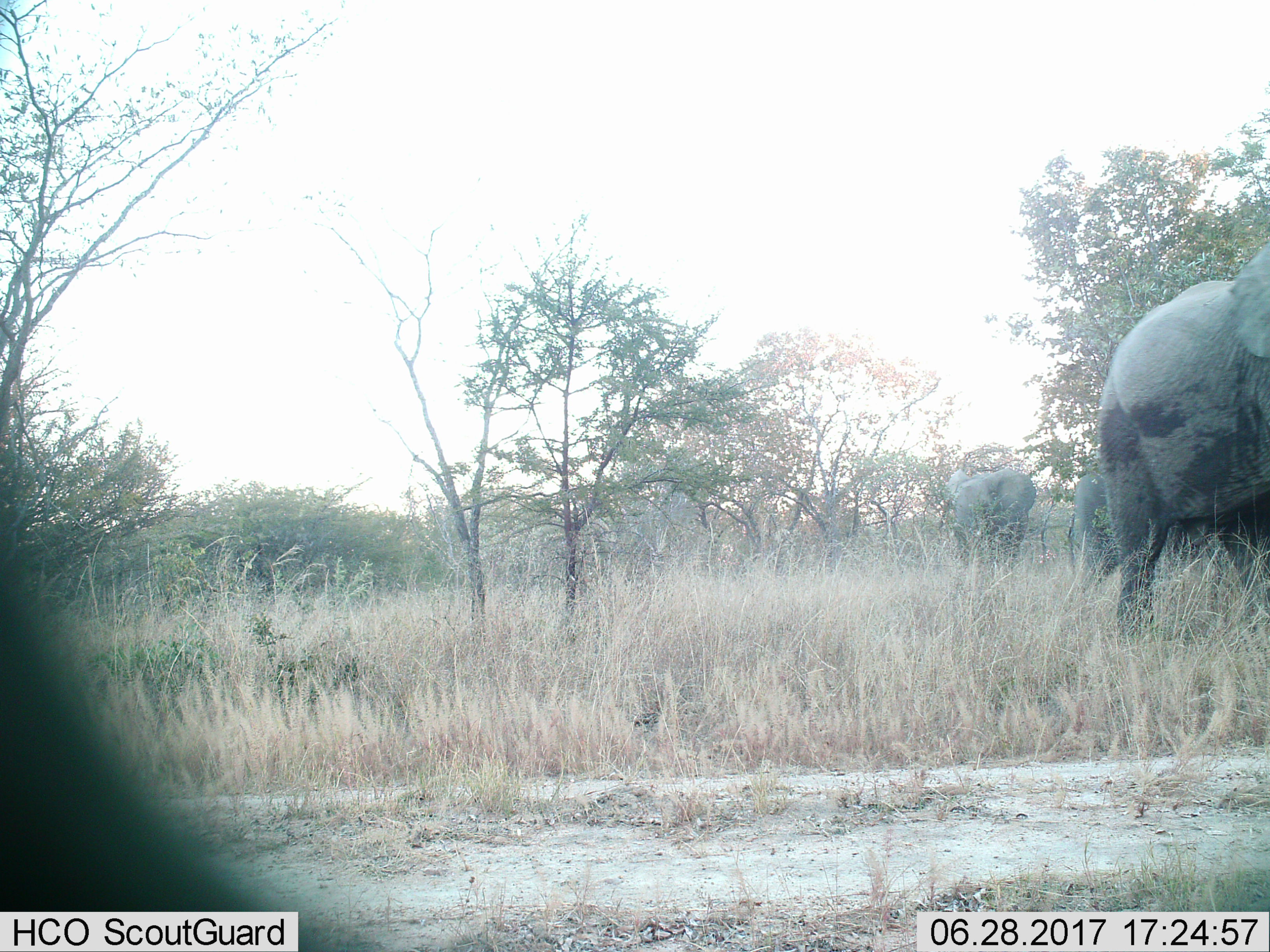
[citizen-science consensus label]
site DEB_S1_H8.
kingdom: Animalia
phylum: Chordata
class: Mammalia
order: Proboscidea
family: Elephantidae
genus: Loxodonta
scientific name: Loxodonta africana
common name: african bush elephant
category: elephant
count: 3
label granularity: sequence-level